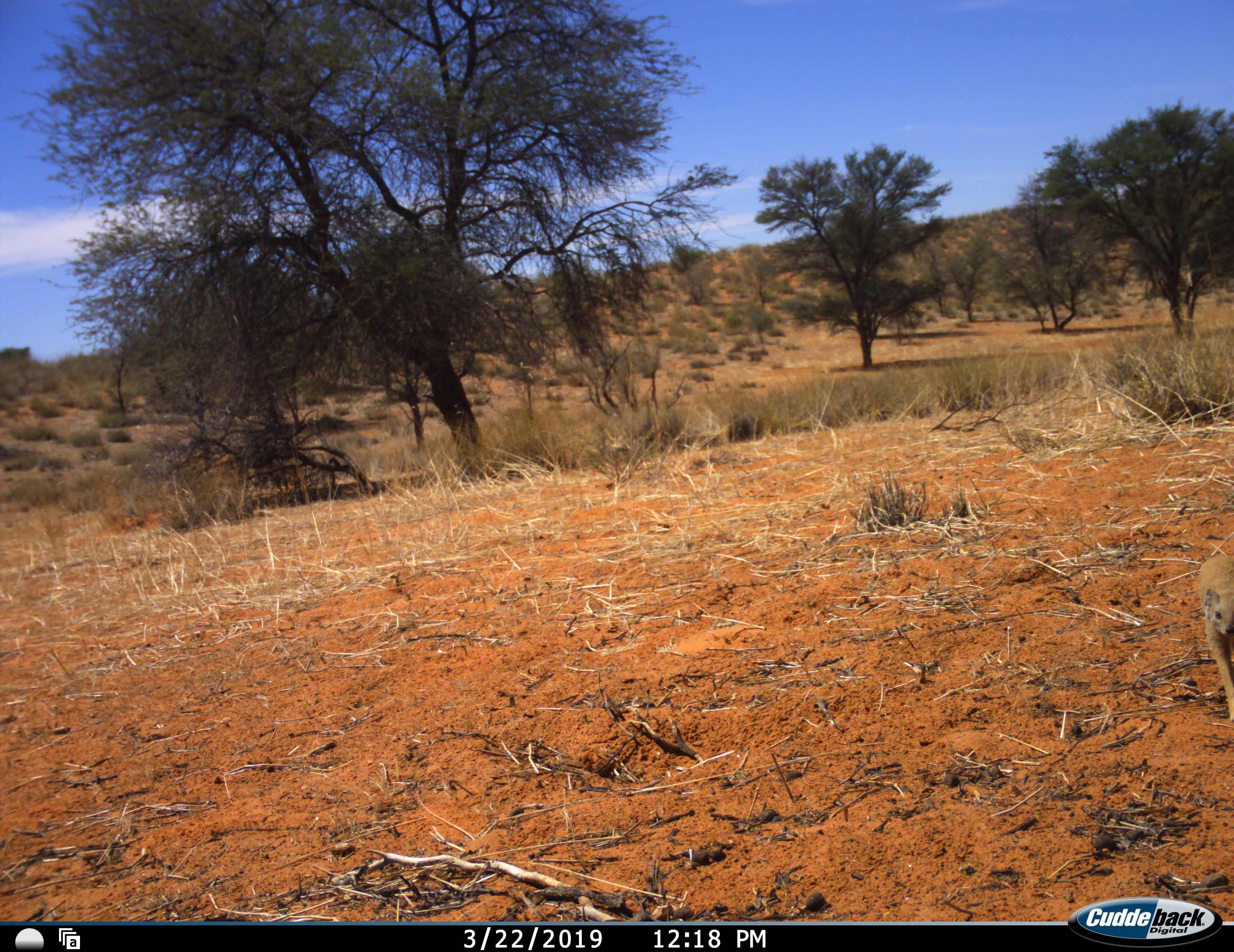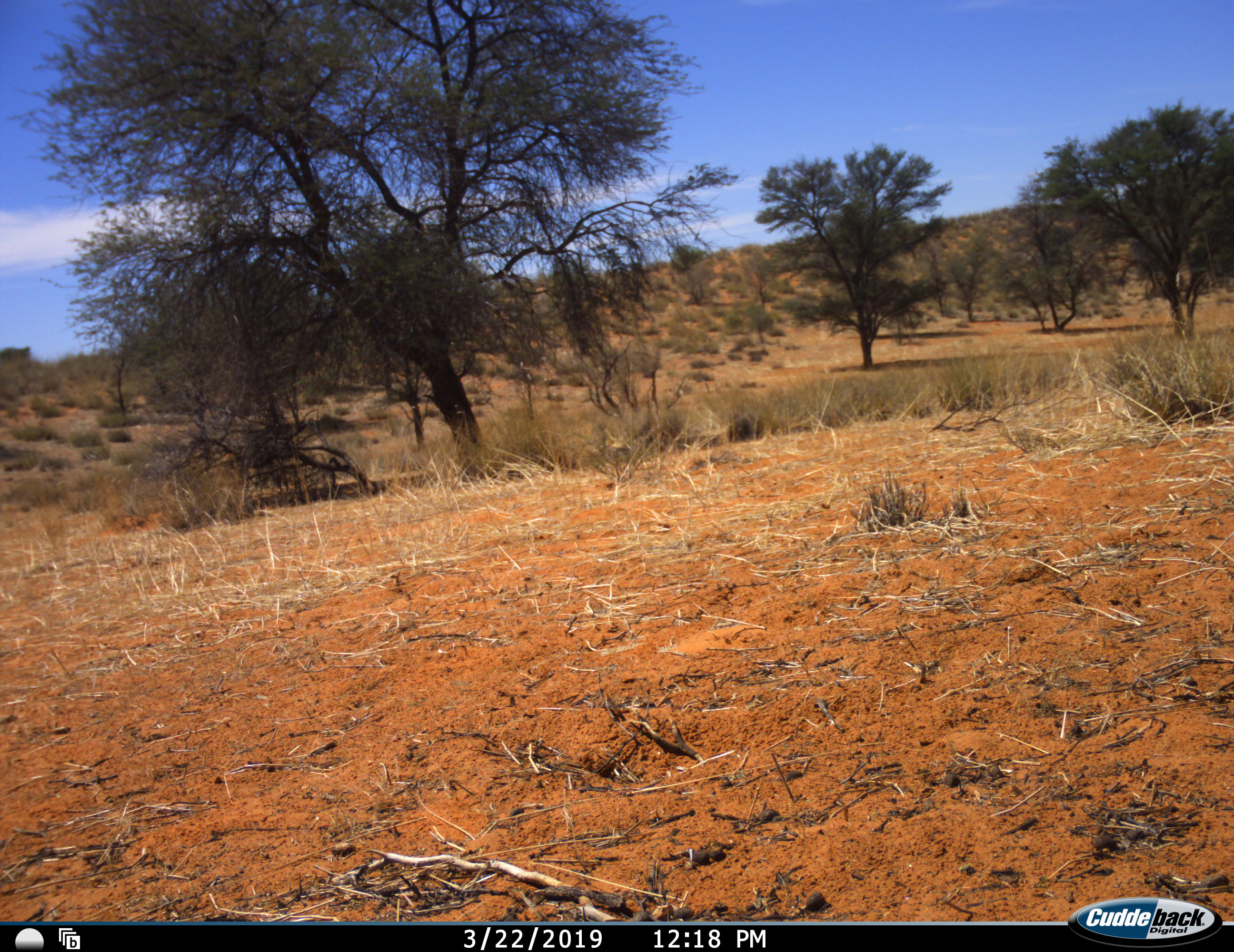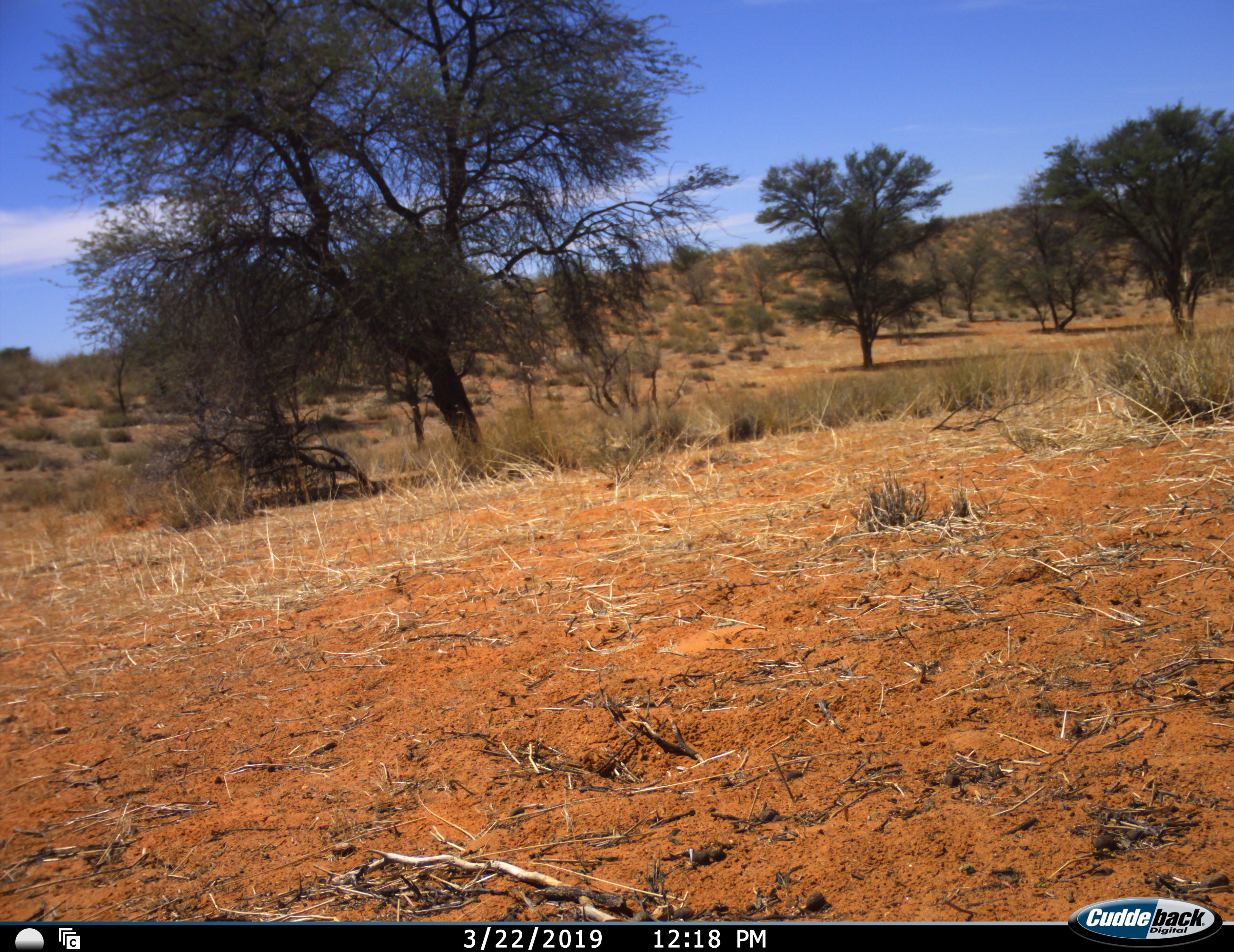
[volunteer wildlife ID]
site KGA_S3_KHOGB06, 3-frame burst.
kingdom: Animalia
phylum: Chordata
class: Mammalia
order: Carnivora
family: Herpestidae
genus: Cynictis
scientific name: Cynictis penicillata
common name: yellow mongoose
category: mongooseyellow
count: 1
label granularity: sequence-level